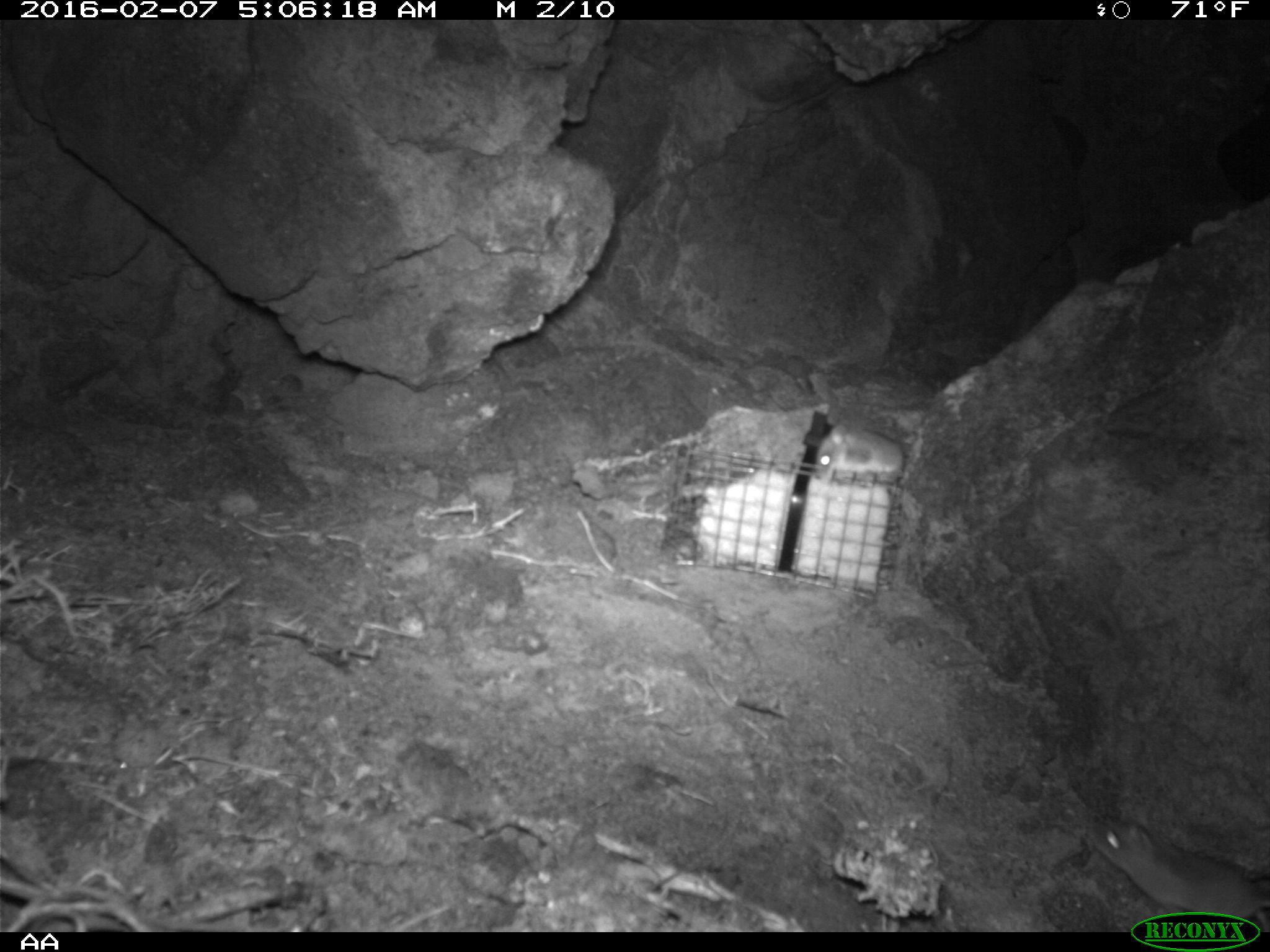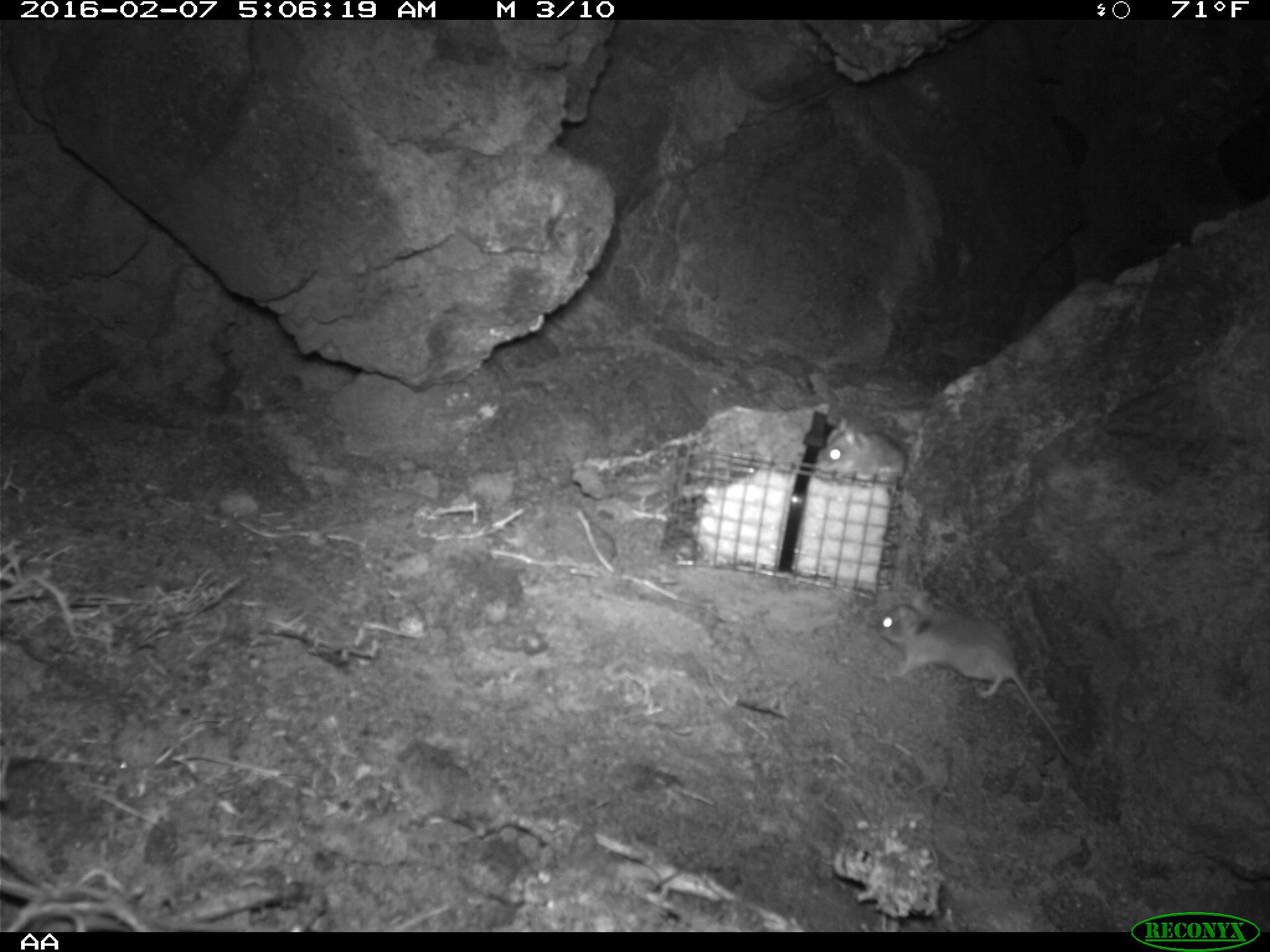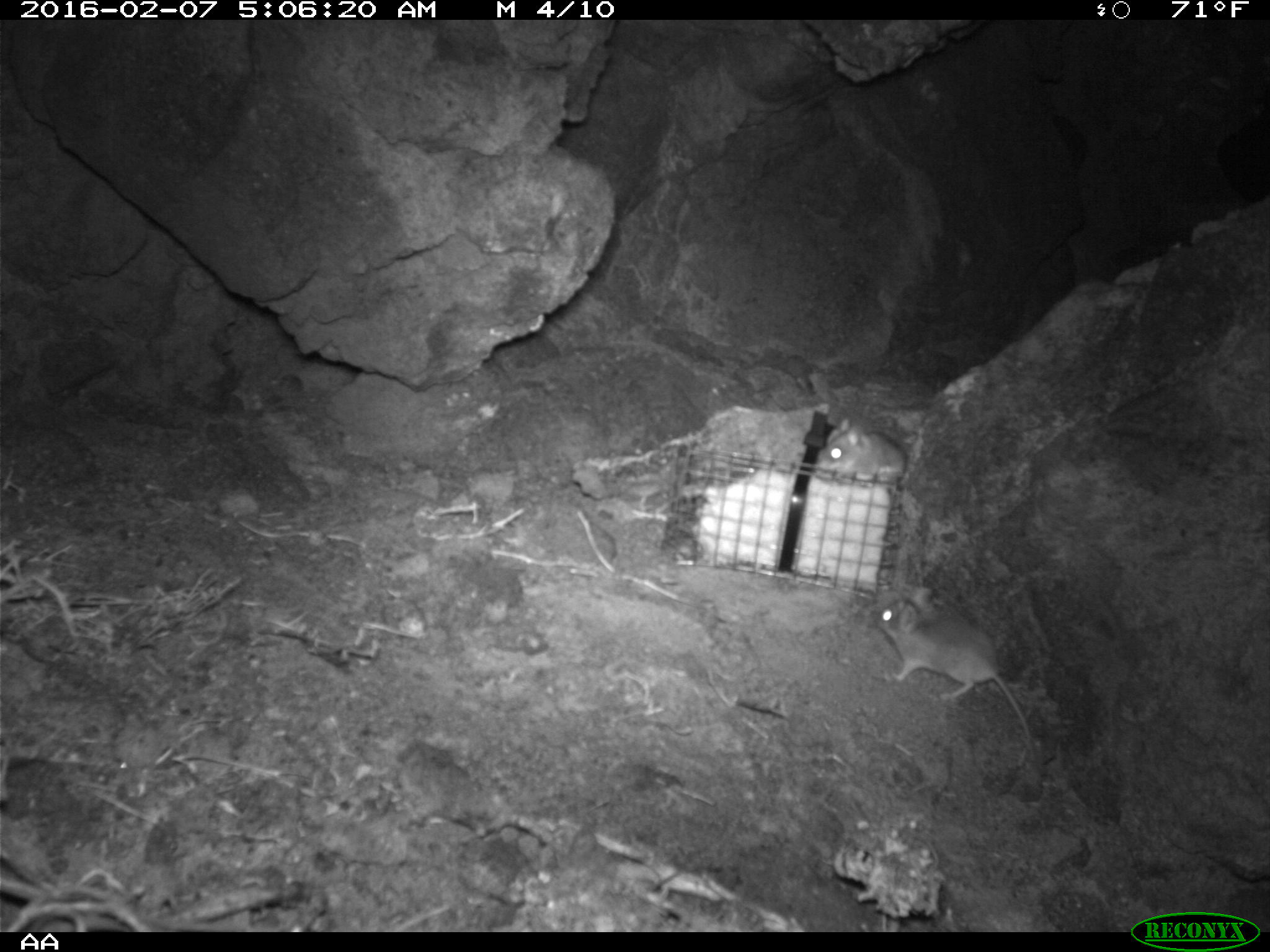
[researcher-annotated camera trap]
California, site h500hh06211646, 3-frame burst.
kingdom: Animalia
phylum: Chordata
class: Mammalia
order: Rodentia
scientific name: Rodentia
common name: rodent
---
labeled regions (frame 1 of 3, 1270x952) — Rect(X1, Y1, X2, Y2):
rodent: Rect(1086, 803, 1269, 933); Rect(812, 423, 906, 482)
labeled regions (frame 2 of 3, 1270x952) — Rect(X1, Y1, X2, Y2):
rodent: Rect(877, 590, 1076, 765); Rect(816, 416, 907, 484)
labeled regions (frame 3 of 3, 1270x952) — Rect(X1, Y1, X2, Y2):
rodent: Rect(876, 587, 1035, 760); Rect(814, 418, 907, 482)